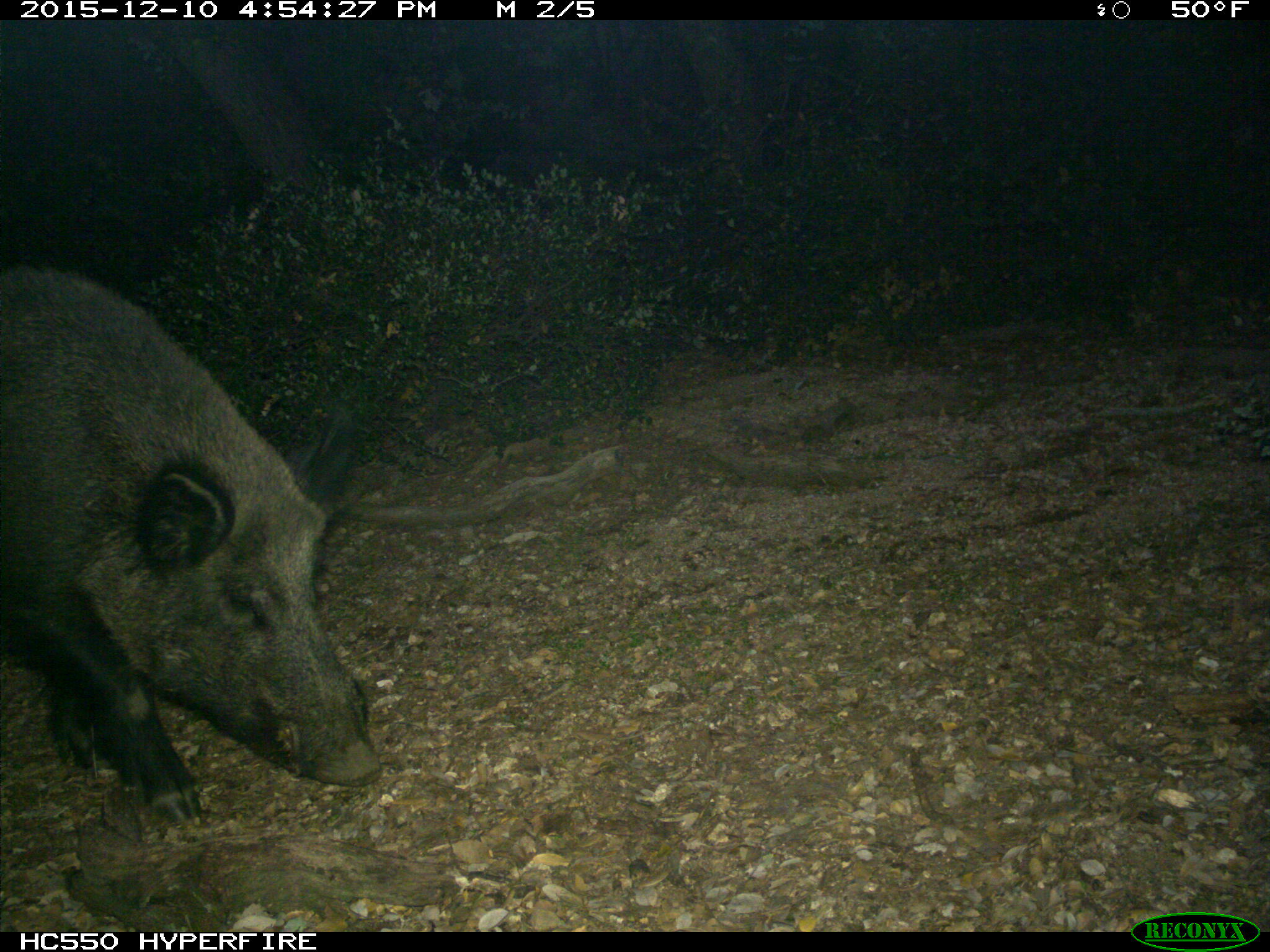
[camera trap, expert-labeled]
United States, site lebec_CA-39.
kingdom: Animalia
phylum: Chordata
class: Mammalia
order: Artiodactyla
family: Suidae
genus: Sus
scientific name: Sus scrofa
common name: wild boar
Sus scrofa (wild boar).